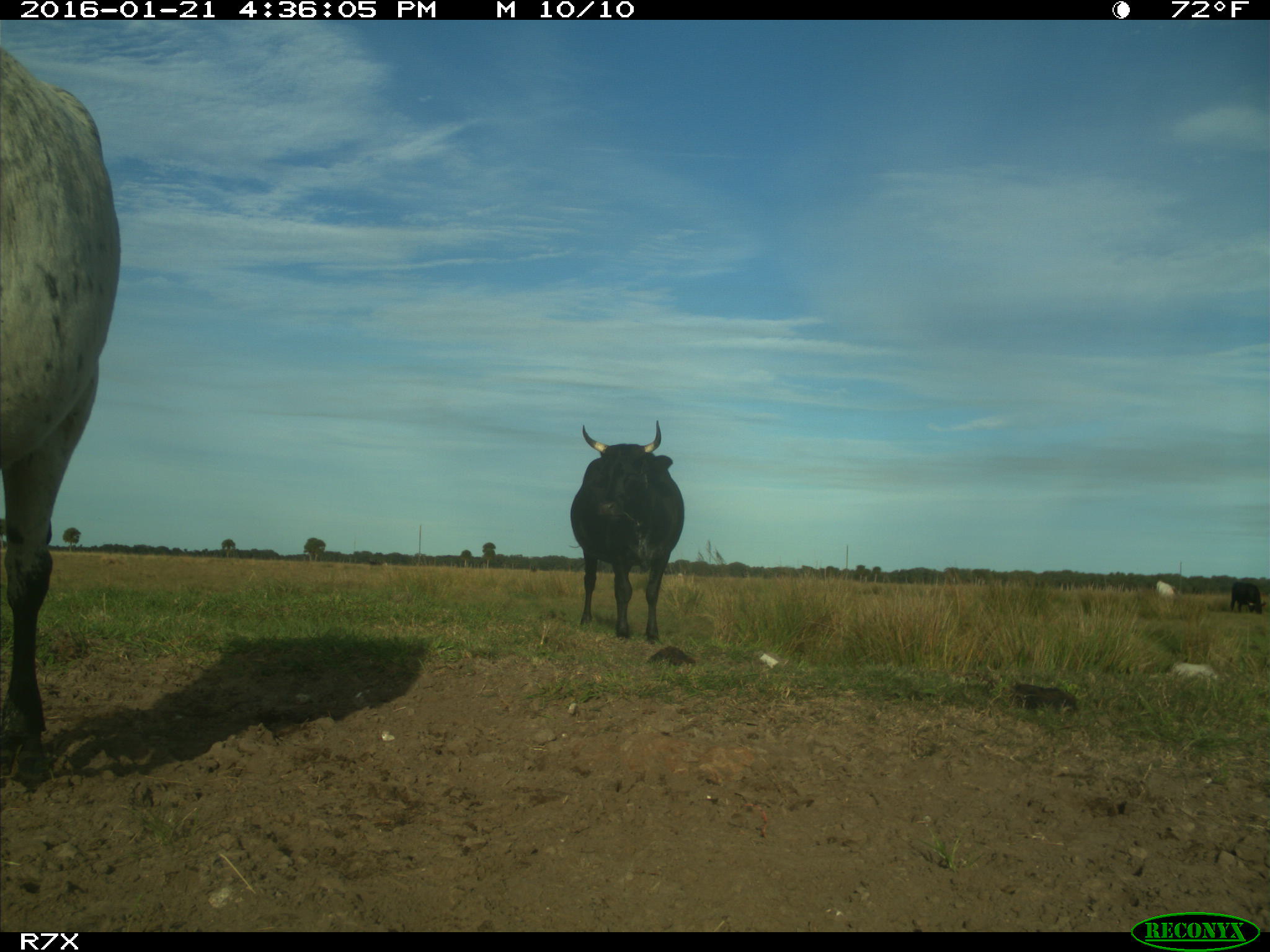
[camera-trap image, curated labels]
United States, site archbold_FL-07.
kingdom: Animalia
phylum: Chordata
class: Mammalia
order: Artiodactyla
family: Bovidae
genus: Bos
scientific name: Bos taurus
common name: domestic cow